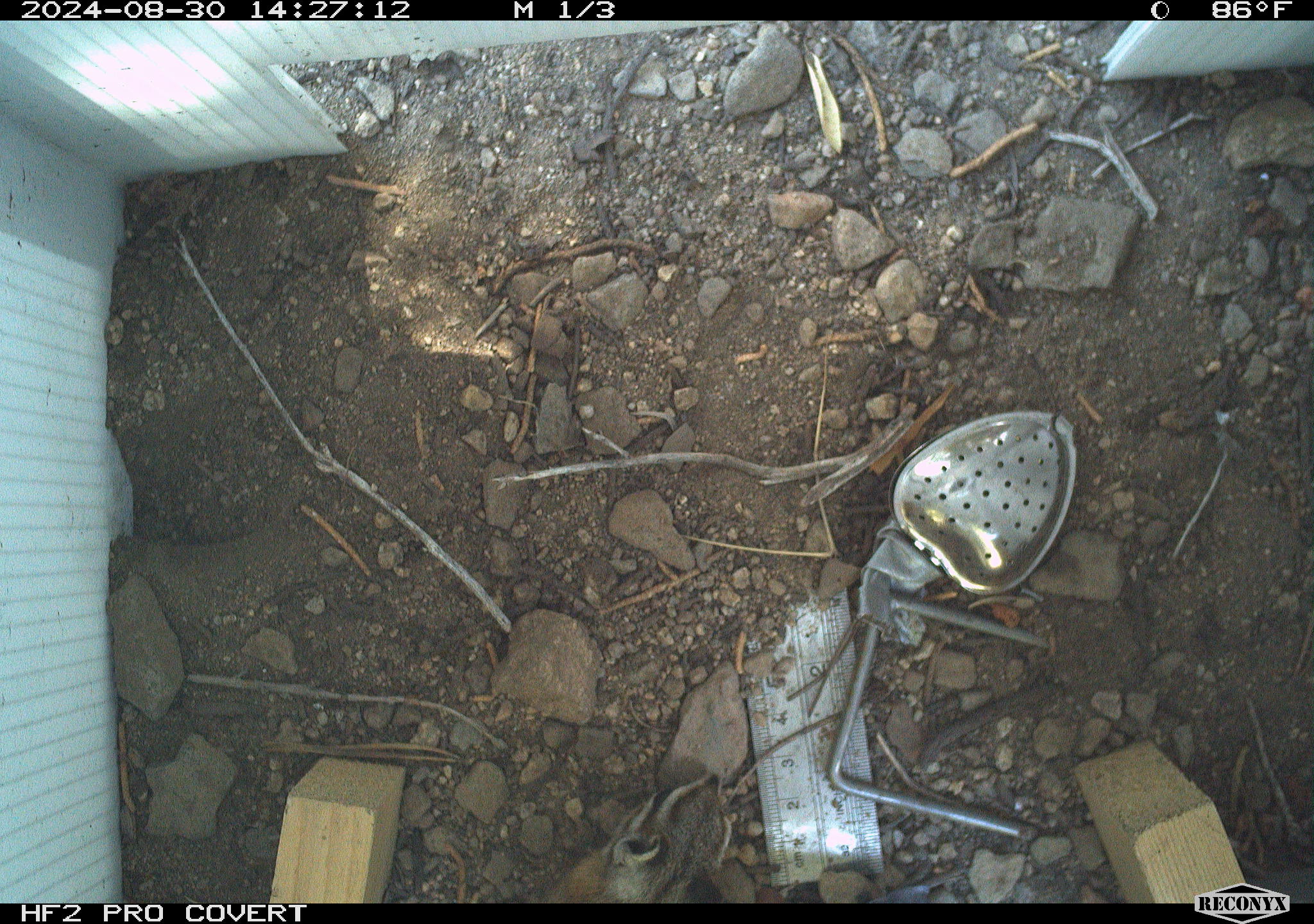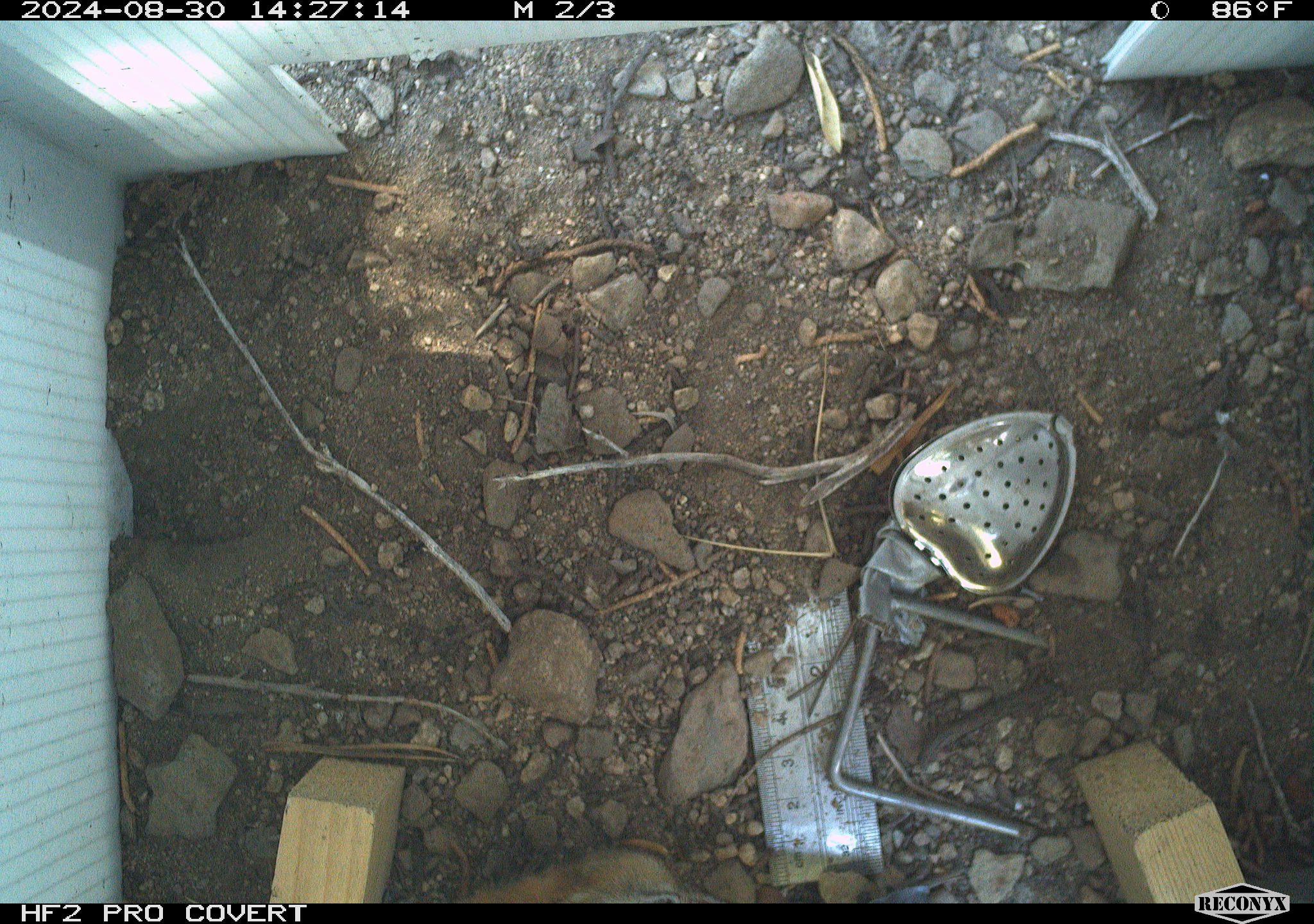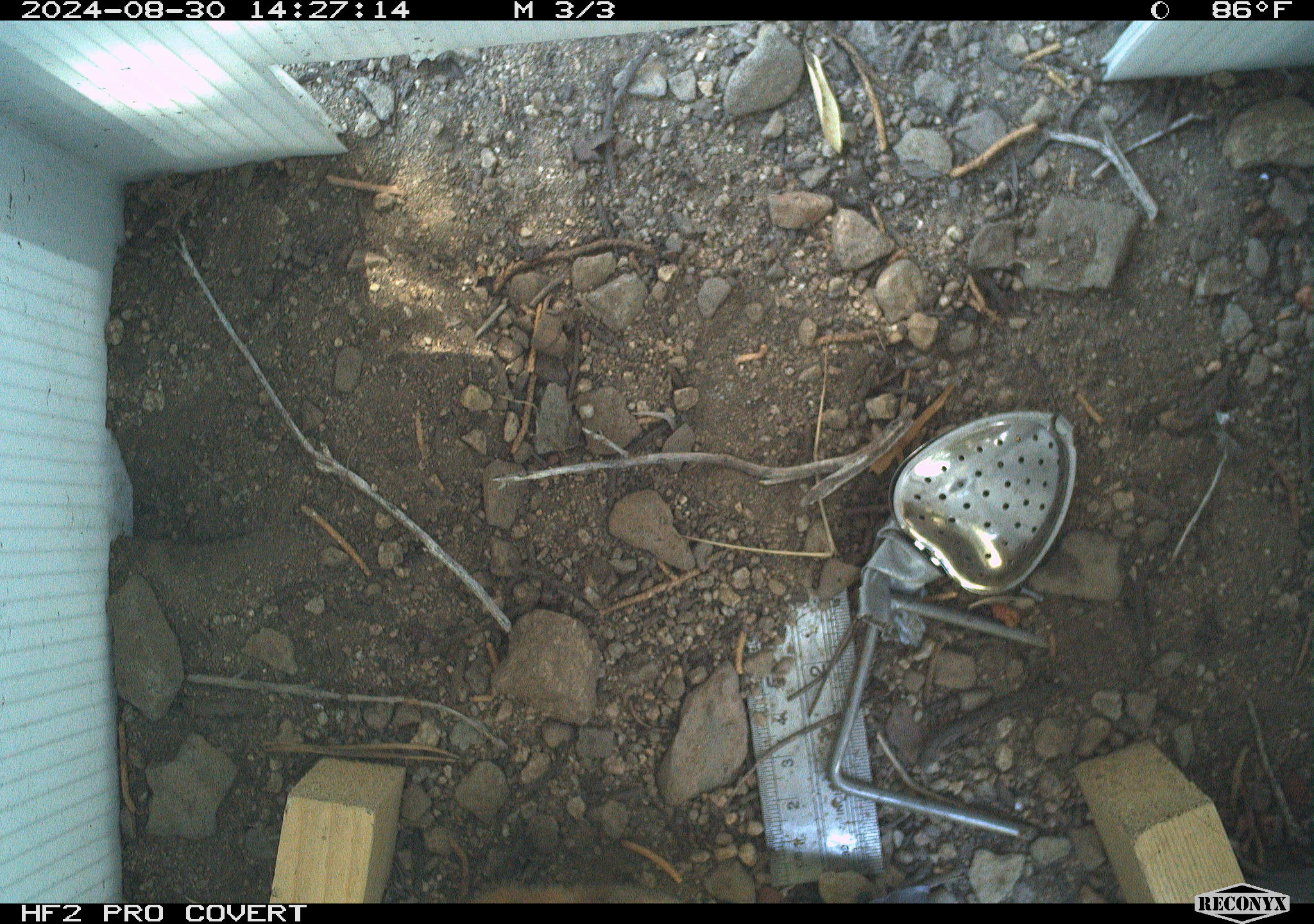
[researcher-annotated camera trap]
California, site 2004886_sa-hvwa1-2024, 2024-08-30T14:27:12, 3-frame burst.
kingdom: Animalia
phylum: Chordata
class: Mammalia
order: Rodentia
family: Sciuridae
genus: Neotamias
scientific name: Neotamias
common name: western chipmunks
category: neotamias species